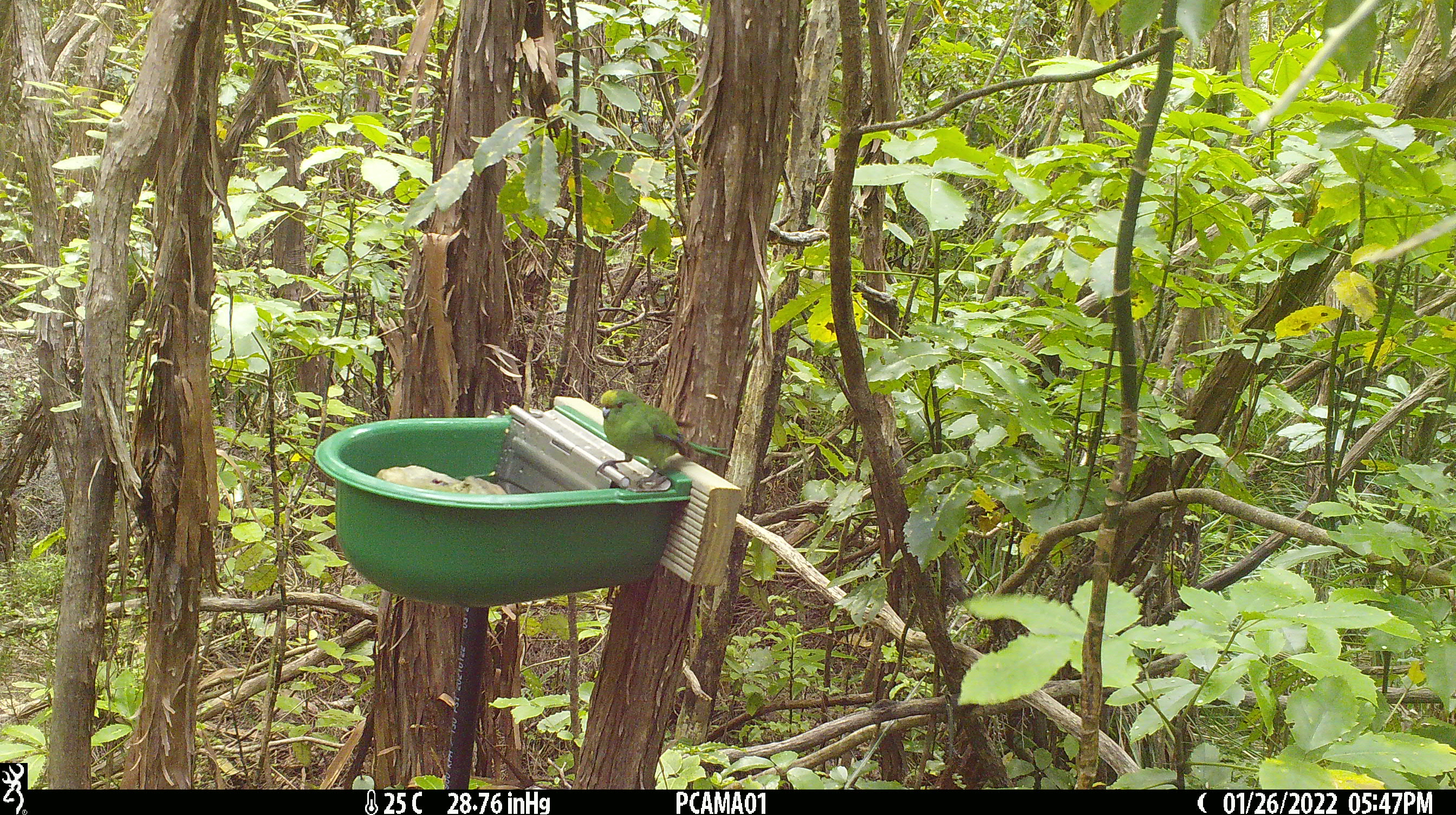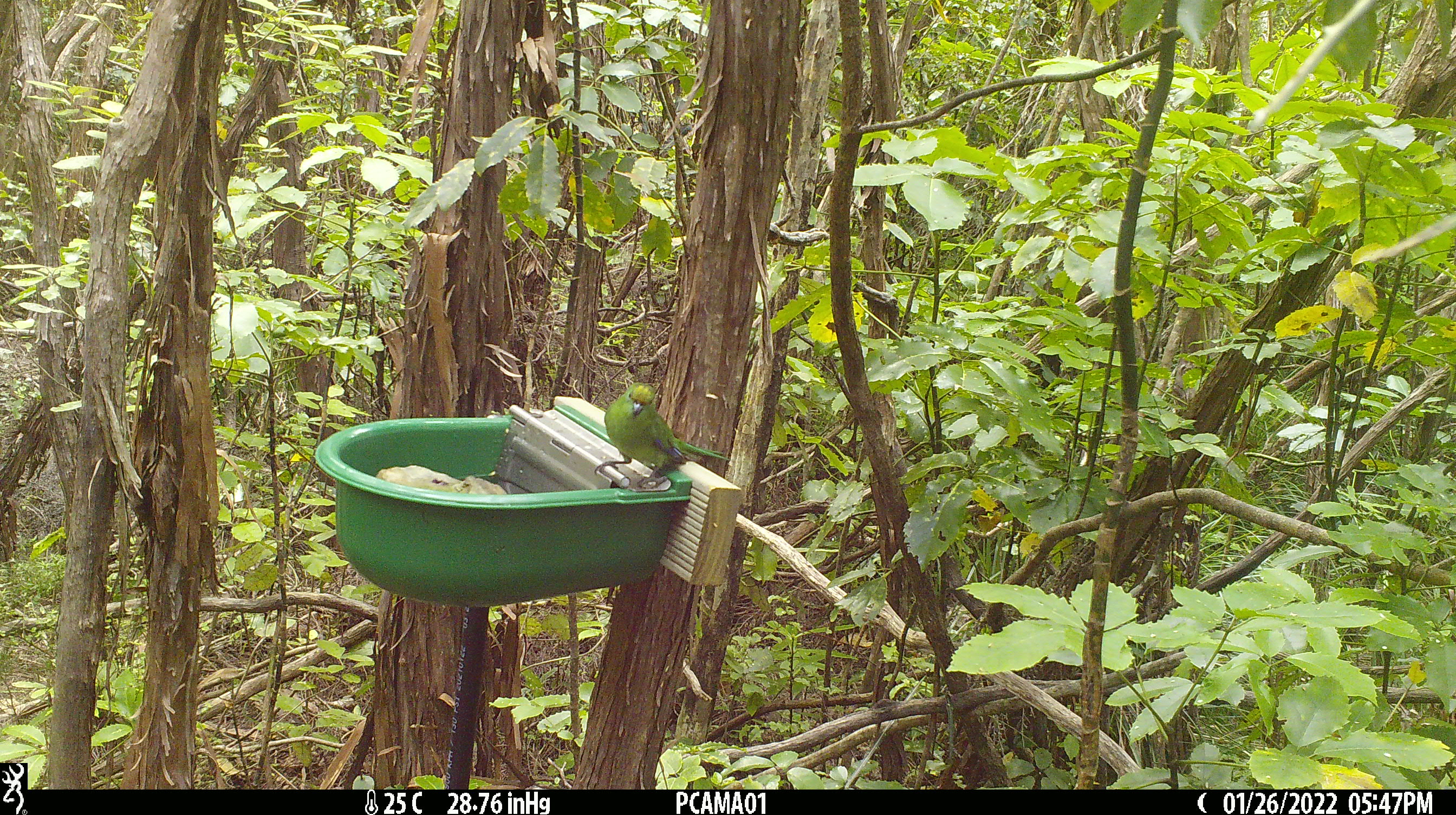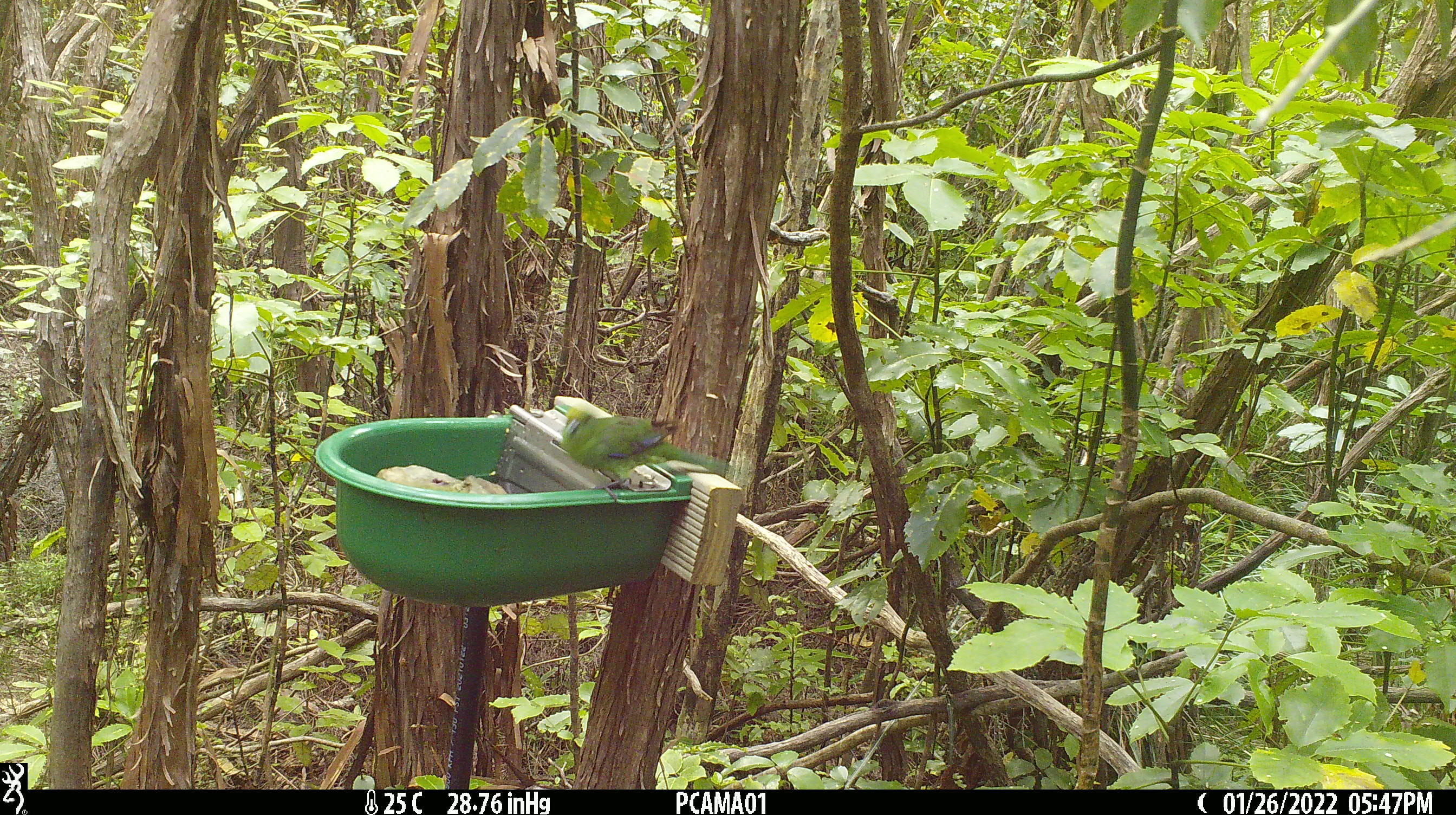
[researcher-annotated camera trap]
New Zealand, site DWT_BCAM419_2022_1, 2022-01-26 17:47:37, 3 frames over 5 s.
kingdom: Animalia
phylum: Chordata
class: Aves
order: Psittaciformes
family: Psittaculidae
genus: Cyanoramphus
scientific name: Cyanoramphus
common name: parakeet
Parakeet (Cyanoramphus).